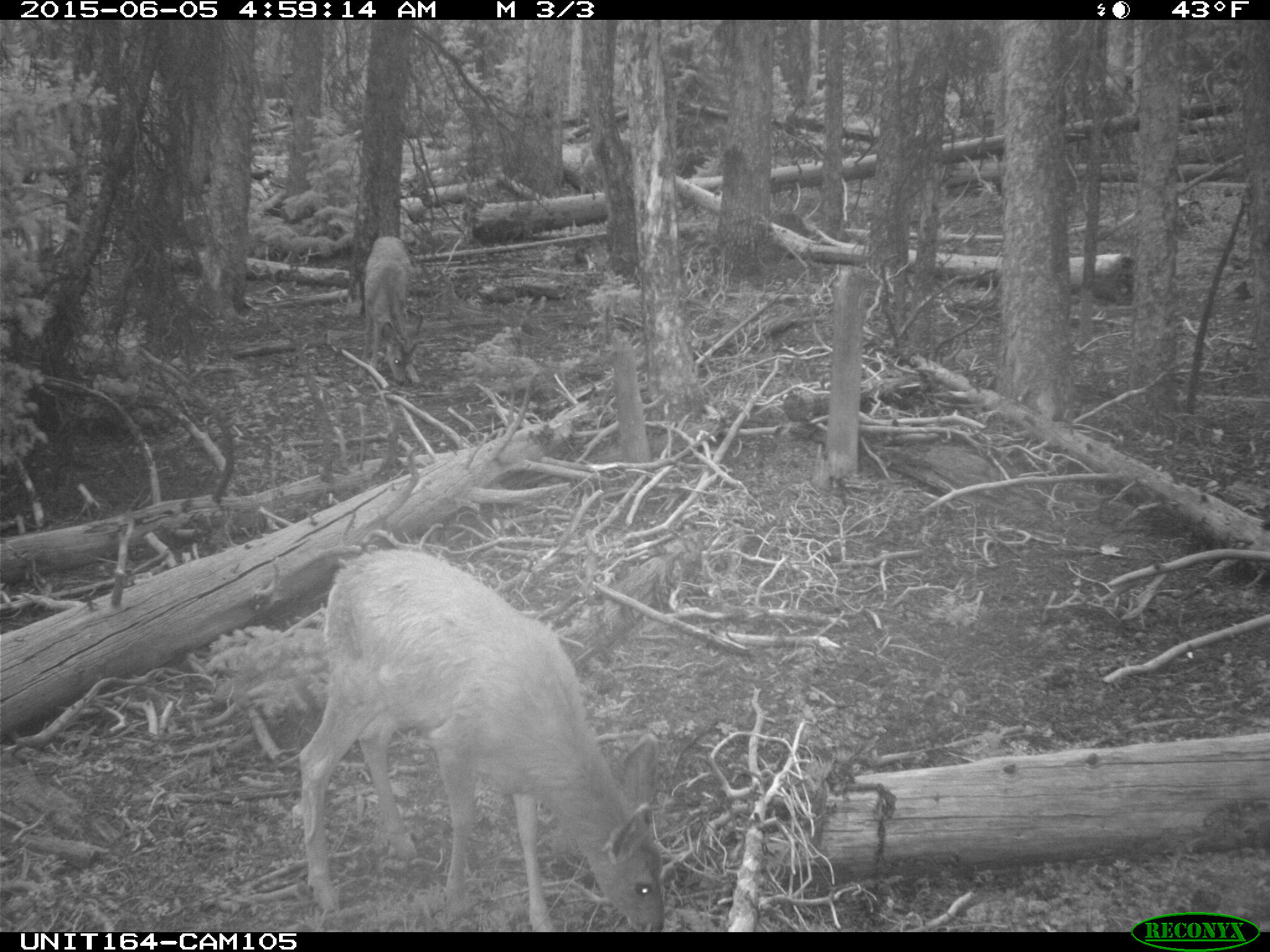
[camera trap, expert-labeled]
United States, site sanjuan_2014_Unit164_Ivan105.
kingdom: Animalia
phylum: Chordata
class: Mammalia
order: Artiodactyla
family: Cervidae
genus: Odocoileus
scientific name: Odocoileus hemionus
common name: mule deer